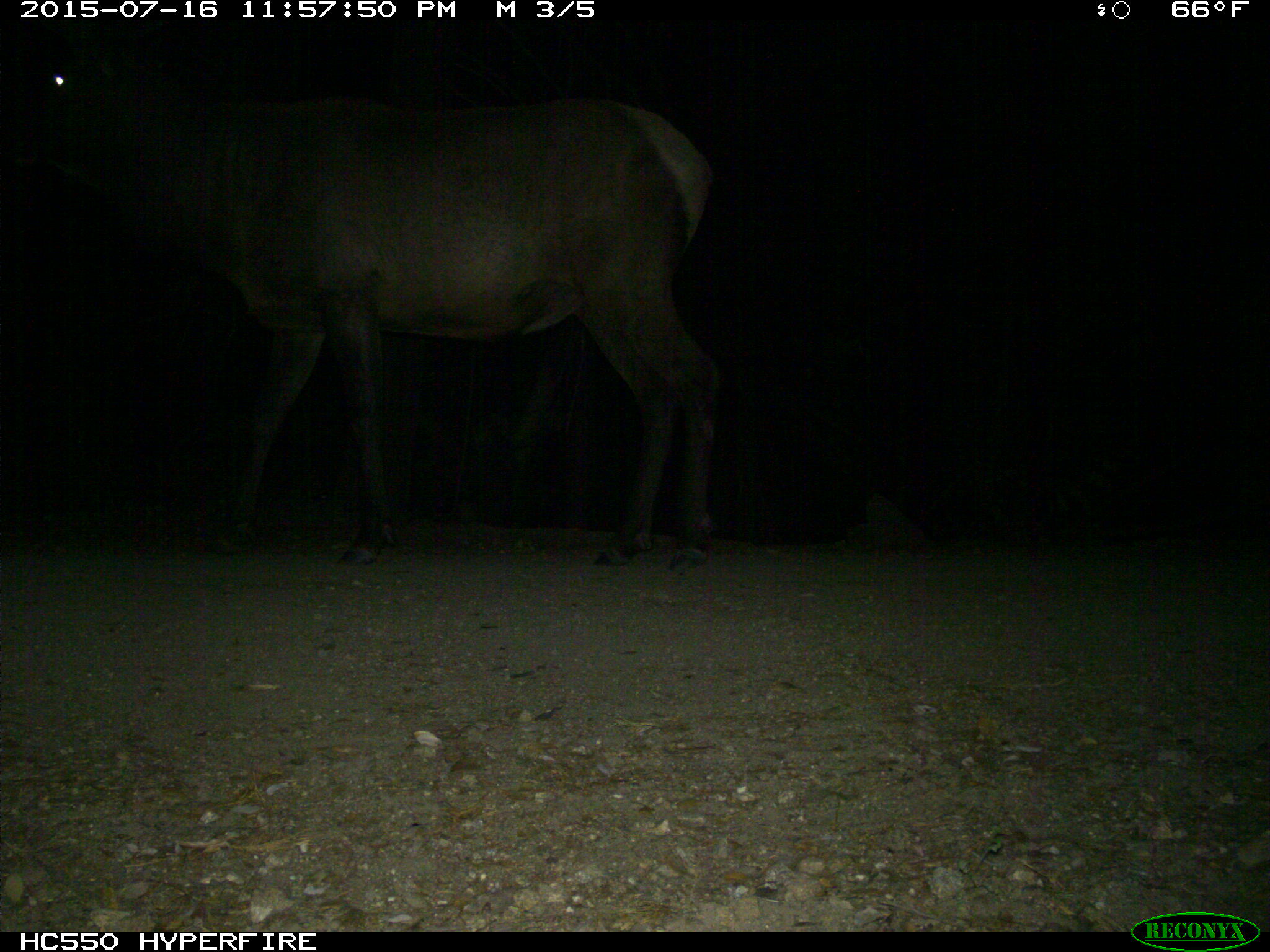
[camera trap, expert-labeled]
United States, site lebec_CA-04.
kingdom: Animalia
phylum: Chordata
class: Mammalia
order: Artiodactyla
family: Cervidae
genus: Cervus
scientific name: Cervus canadensis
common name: elk